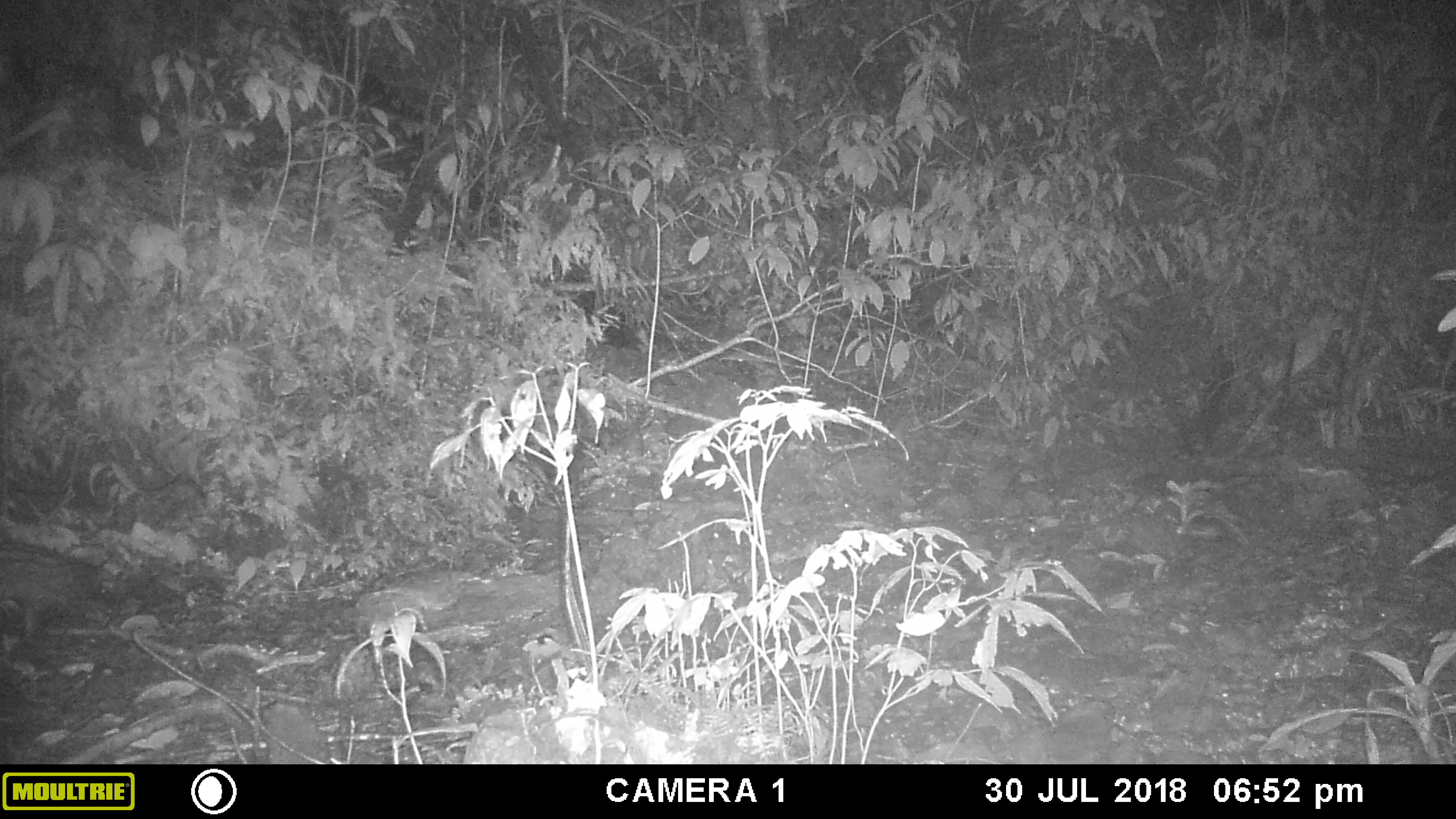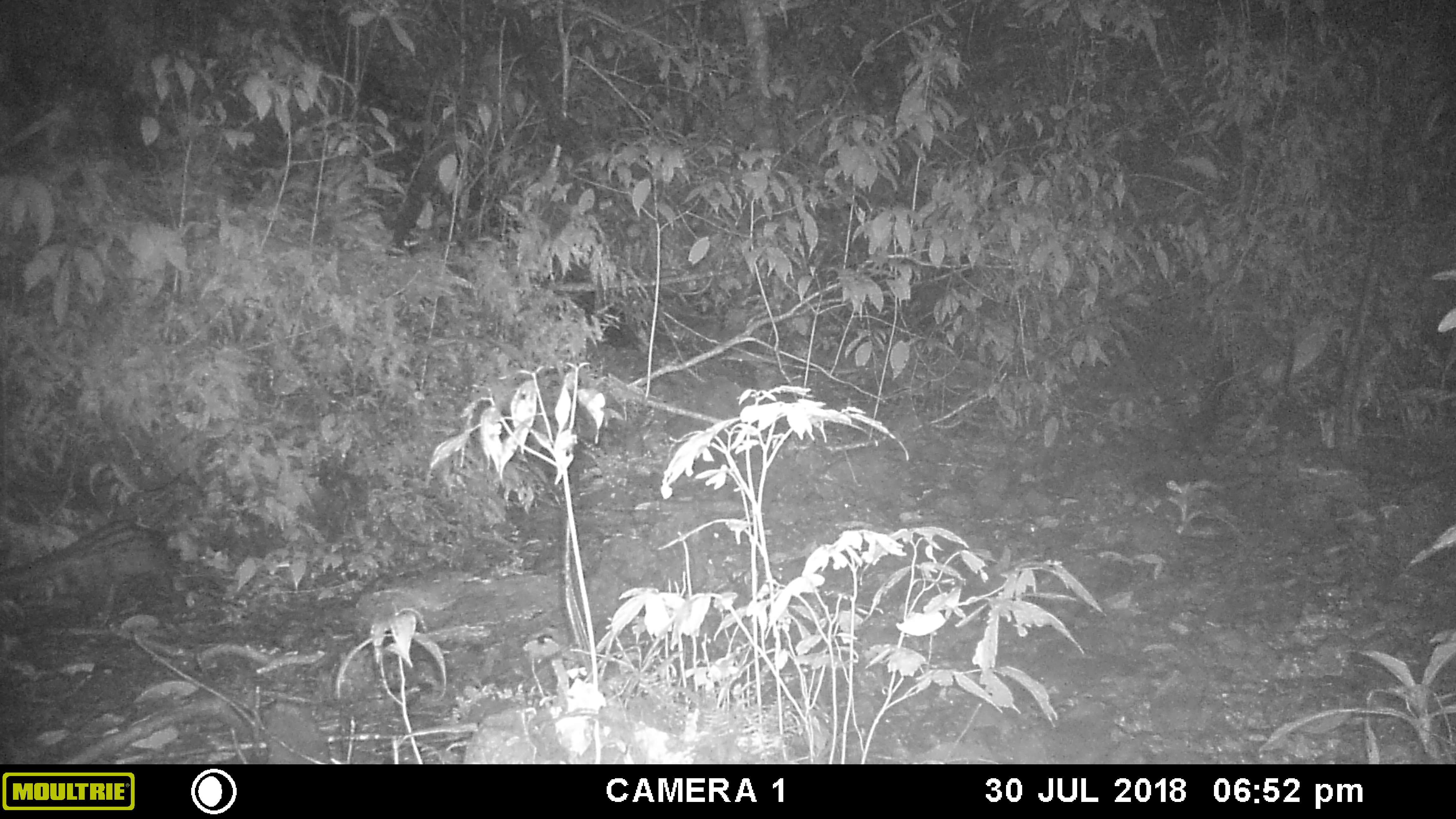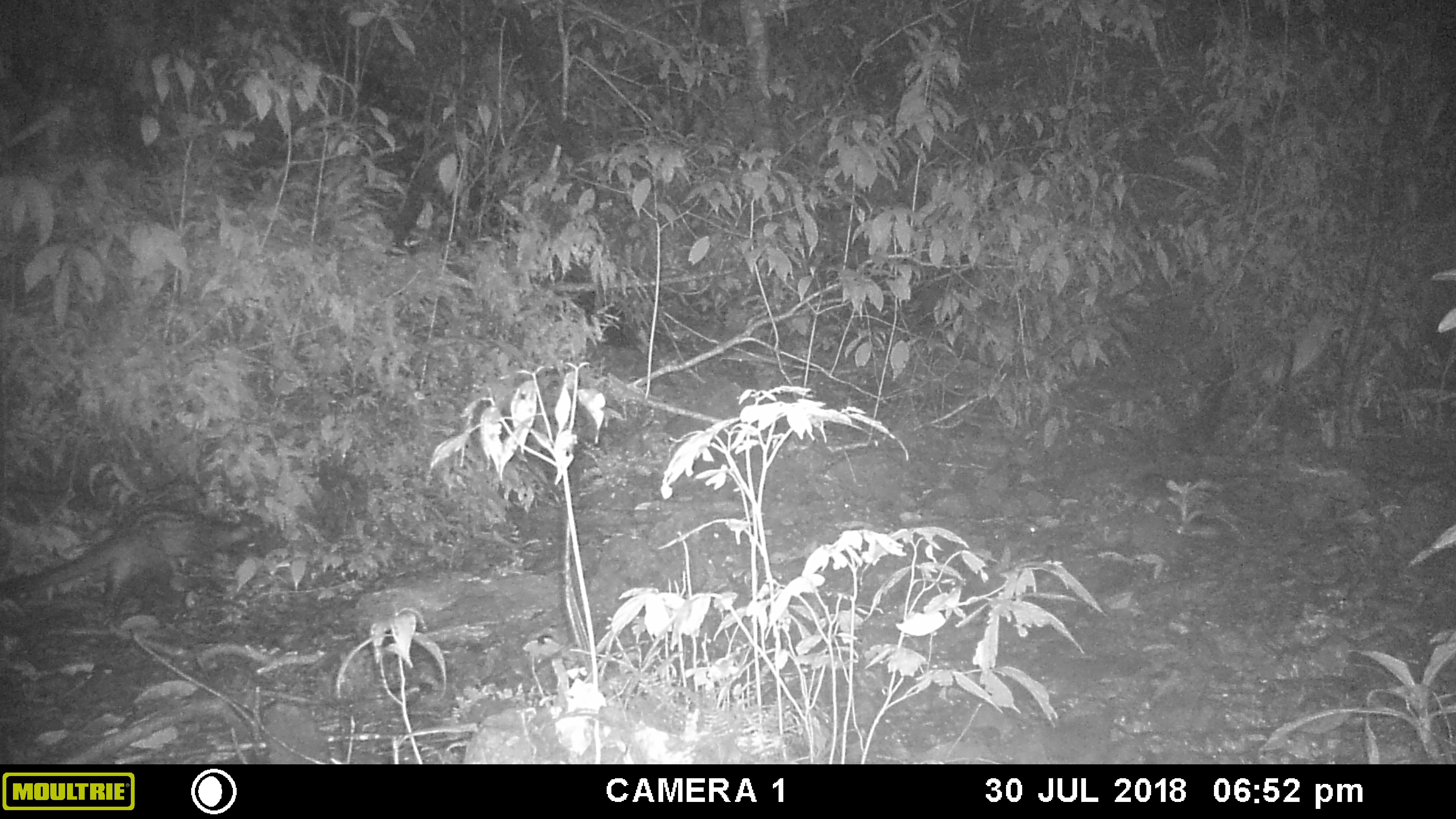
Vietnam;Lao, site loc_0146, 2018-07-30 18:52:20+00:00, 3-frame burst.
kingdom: Animalia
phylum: Chordata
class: Mammalia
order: Carnivora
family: Viverridae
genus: Paradoxurus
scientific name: Paradoxurus hermaphroditus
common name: common palm civet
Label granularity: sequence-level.